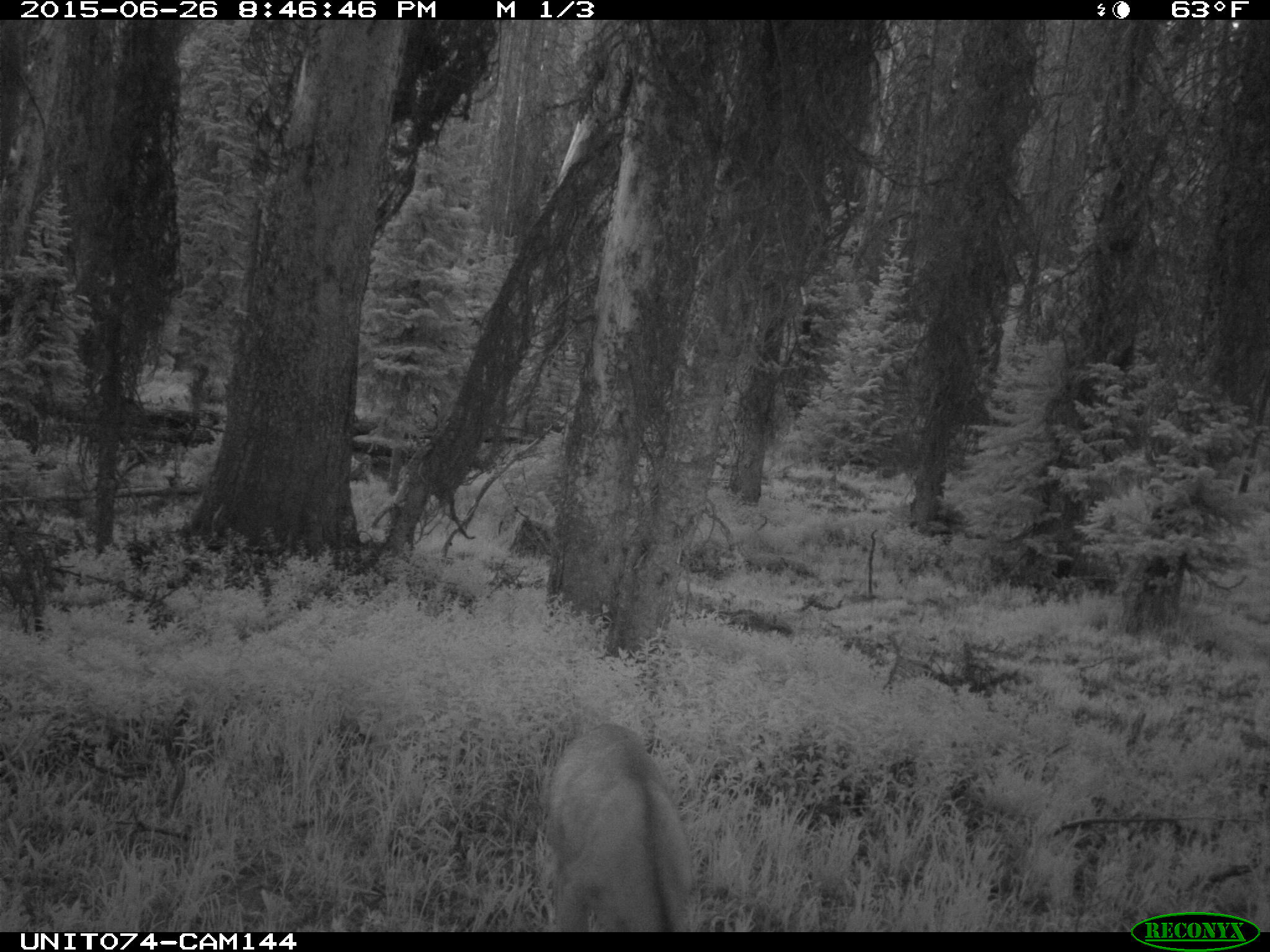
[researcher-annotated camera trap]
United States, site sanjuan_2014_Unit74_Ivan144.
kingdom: Animalia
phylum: Chordata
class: Mammalia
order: Artiodactyla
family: Cervidae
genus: Odocoileus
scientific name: Odocoileus hemionus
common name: mule deer